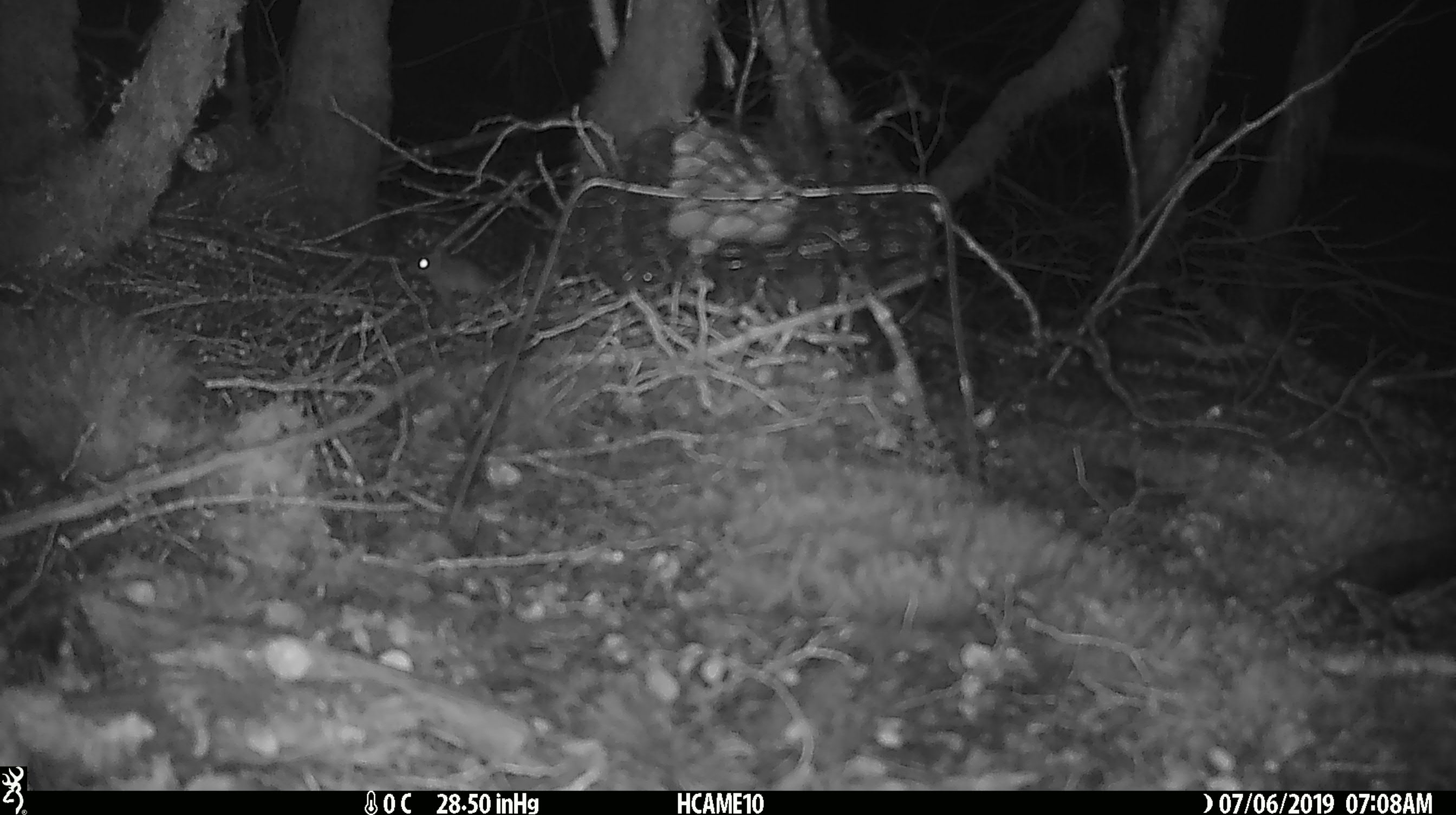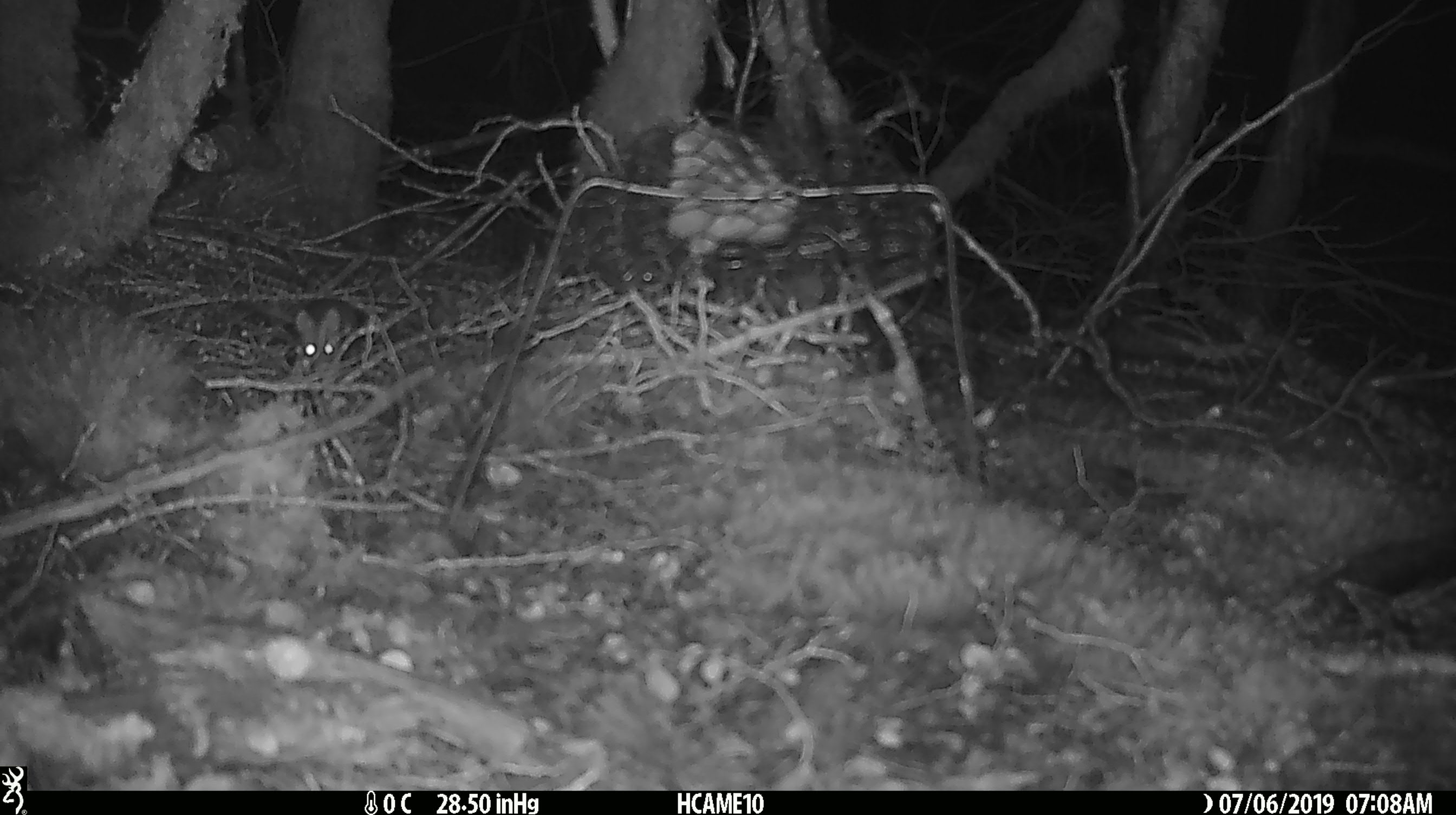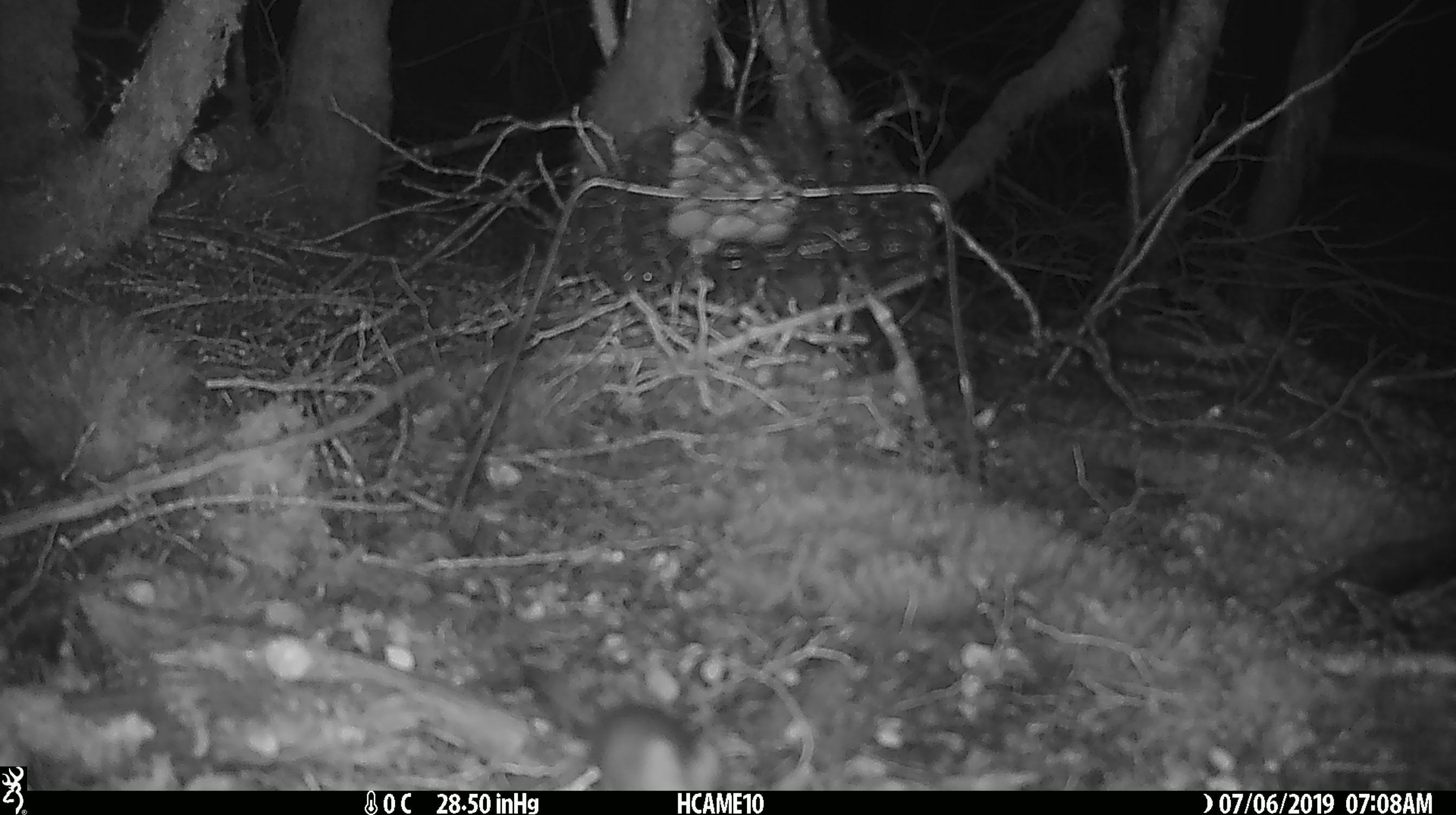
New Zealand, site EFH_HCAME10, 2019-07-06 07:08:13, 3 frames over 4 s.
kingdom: Animalia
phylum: Chordata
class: Mammalia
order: Rodentia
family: Muridae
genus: Mus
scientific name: Mus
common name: mouse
Mouse (Mus).